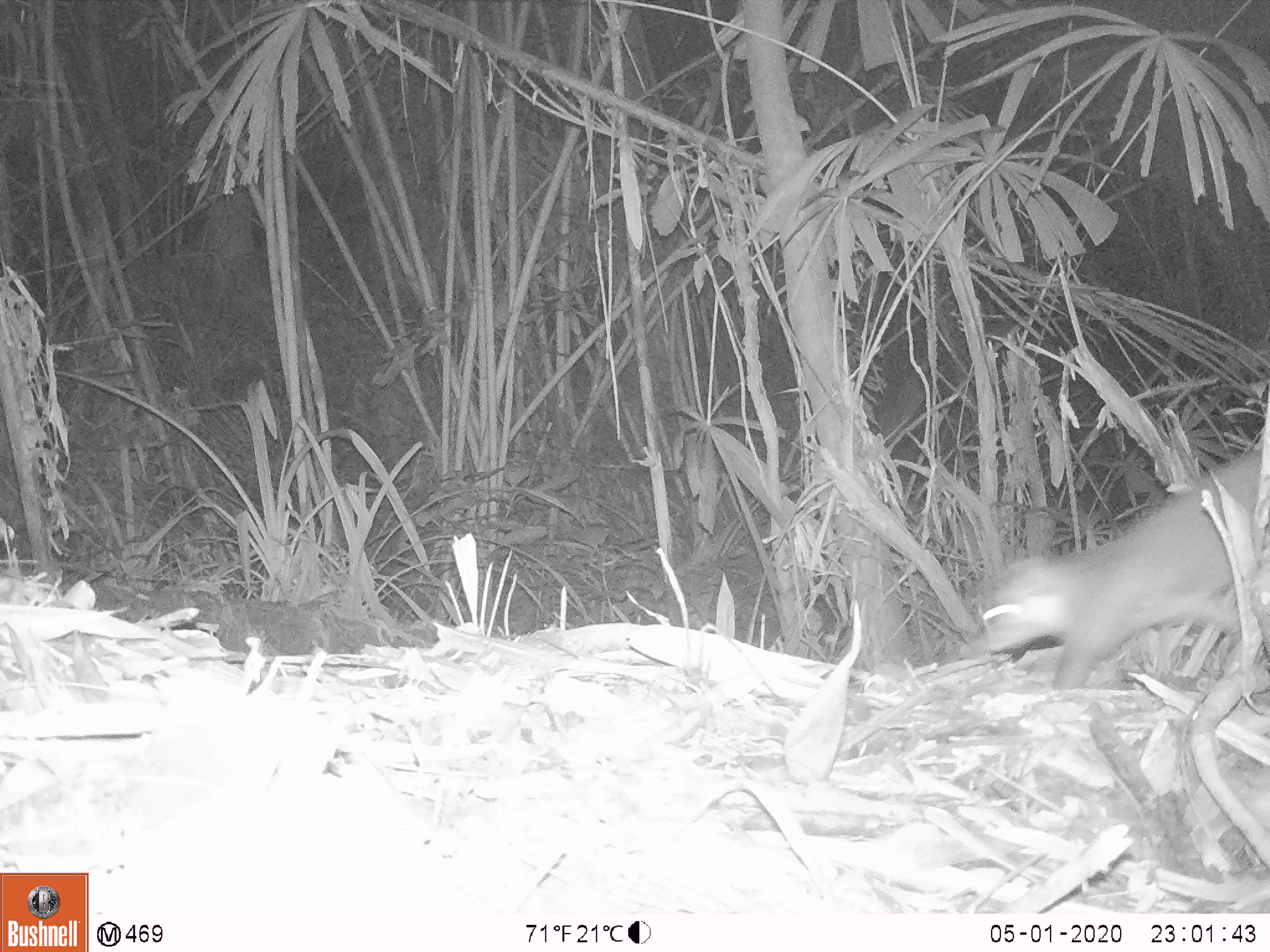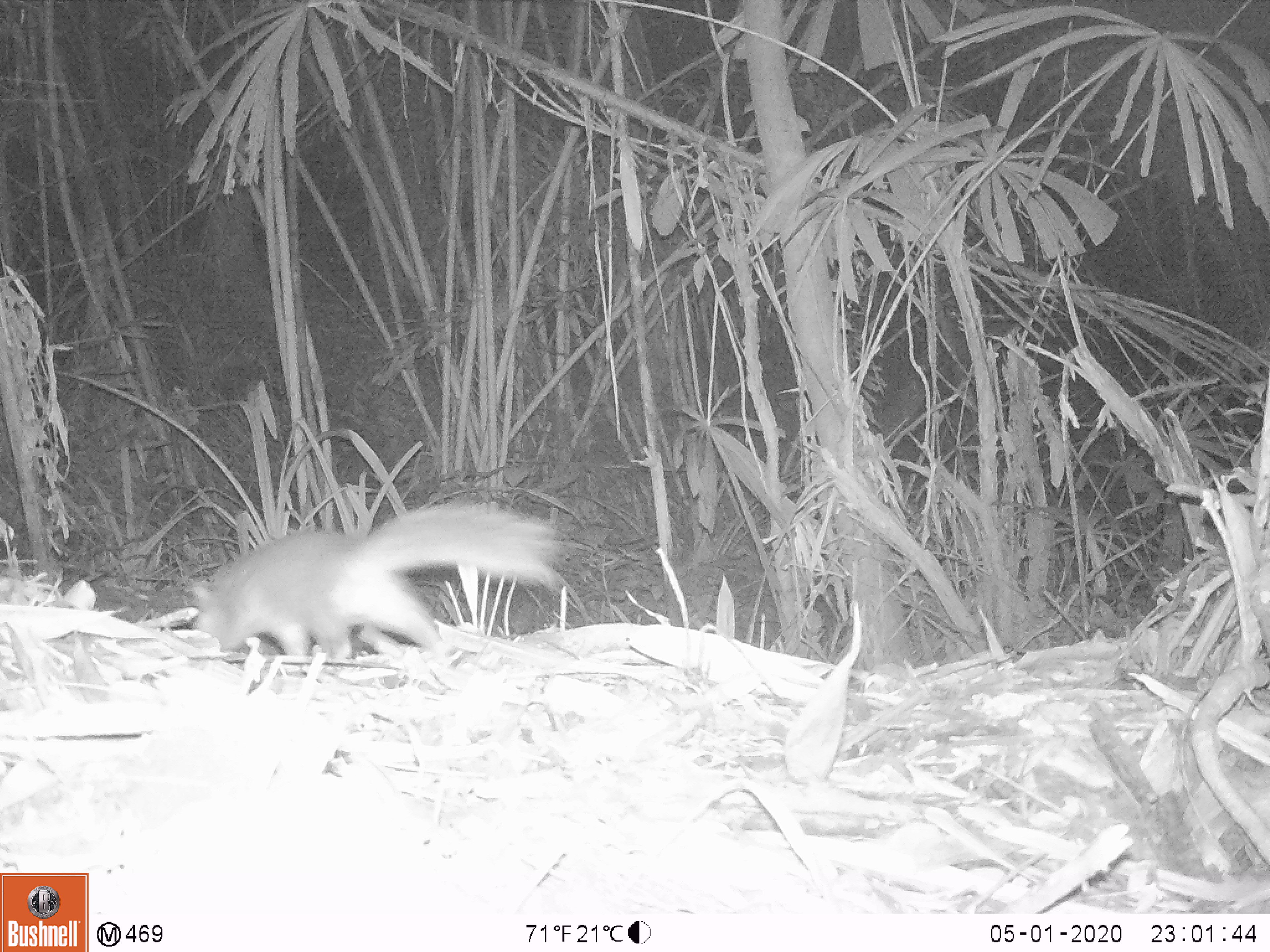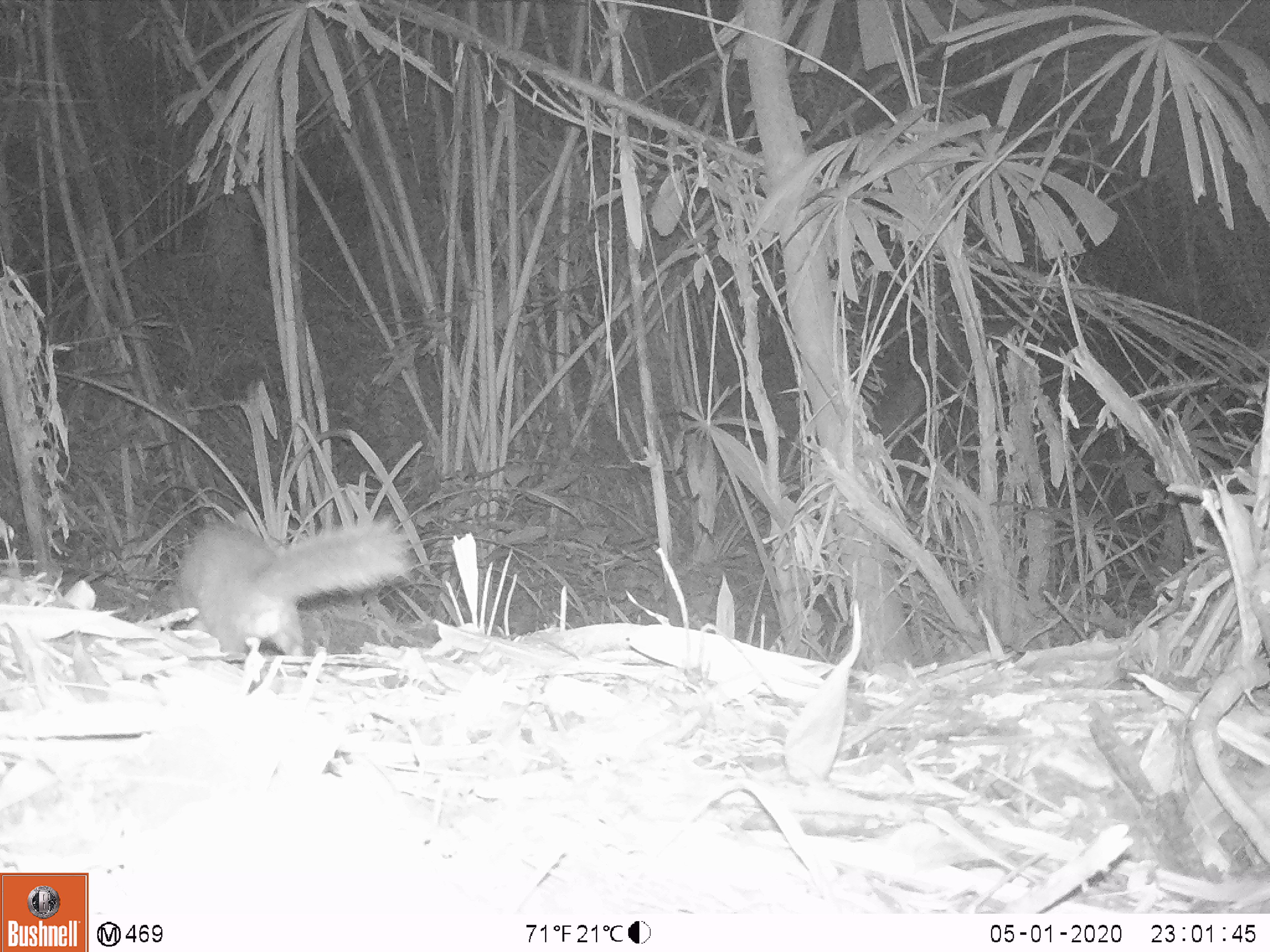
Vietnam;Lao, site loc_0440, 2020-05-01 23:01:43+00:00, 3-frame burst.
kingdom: Animalia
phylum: Chordata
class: Mammalia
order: Carnivora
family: Mustelidae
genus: Melogale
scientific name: Melogale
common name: ferret badger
Ferret badger (Melogale). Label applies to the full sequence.